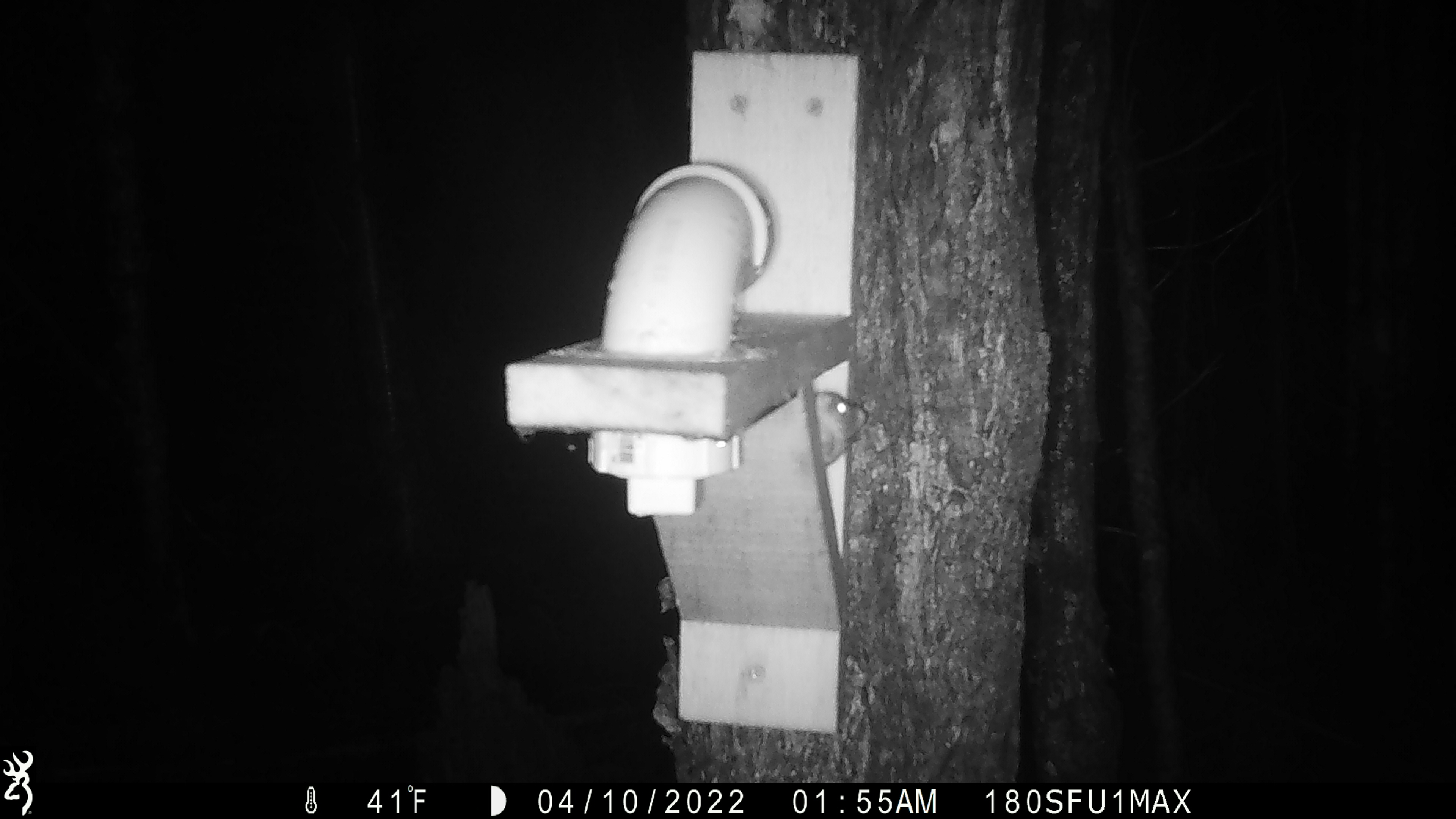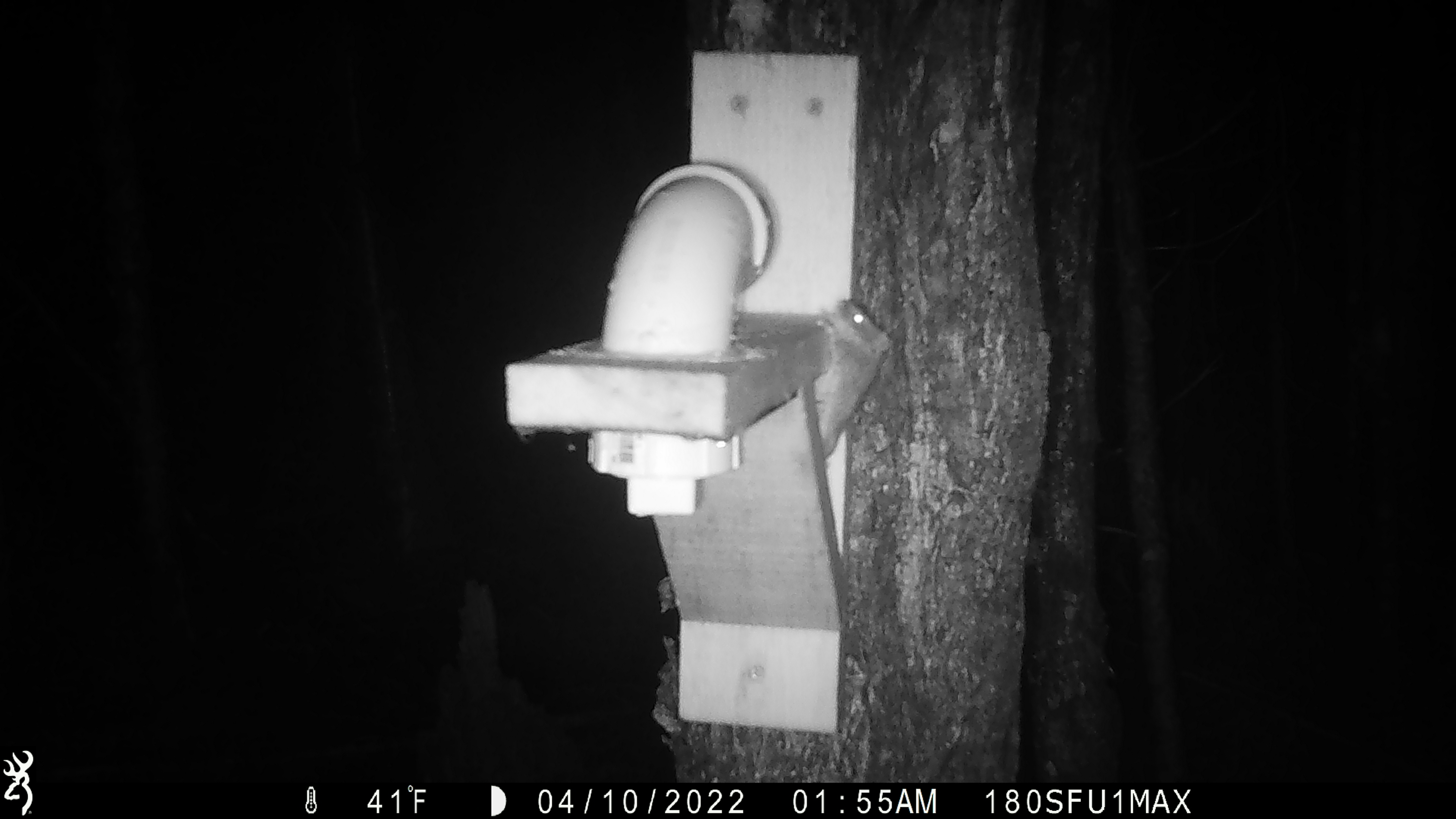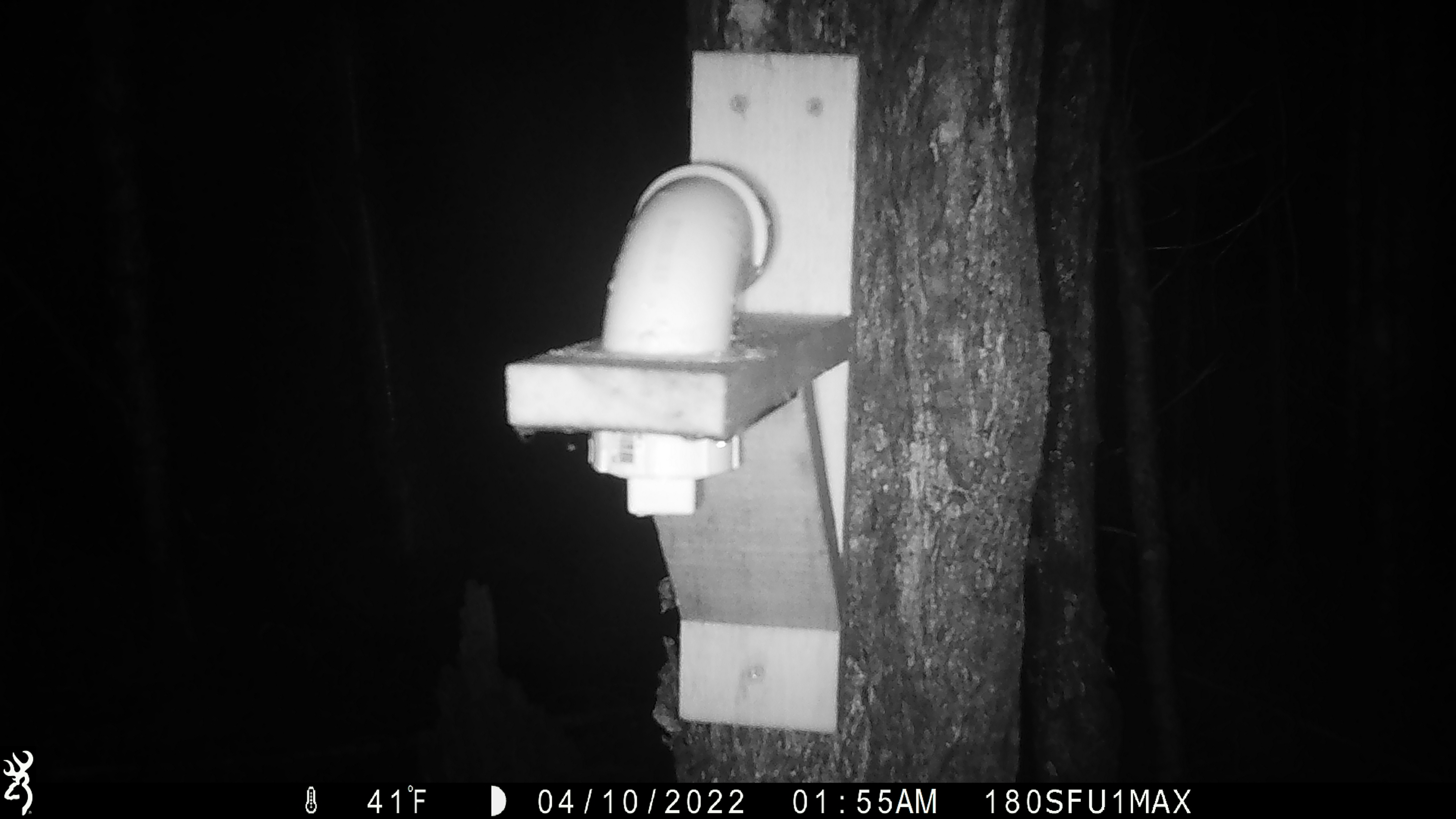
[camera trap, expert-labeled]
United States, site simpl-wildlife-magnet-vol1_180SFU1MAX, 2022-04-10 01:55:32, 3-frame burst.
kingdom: Animalia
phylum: Chordata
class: Mammalia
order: Rodentia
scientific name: Rodentia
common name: mouse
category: mouse sp.